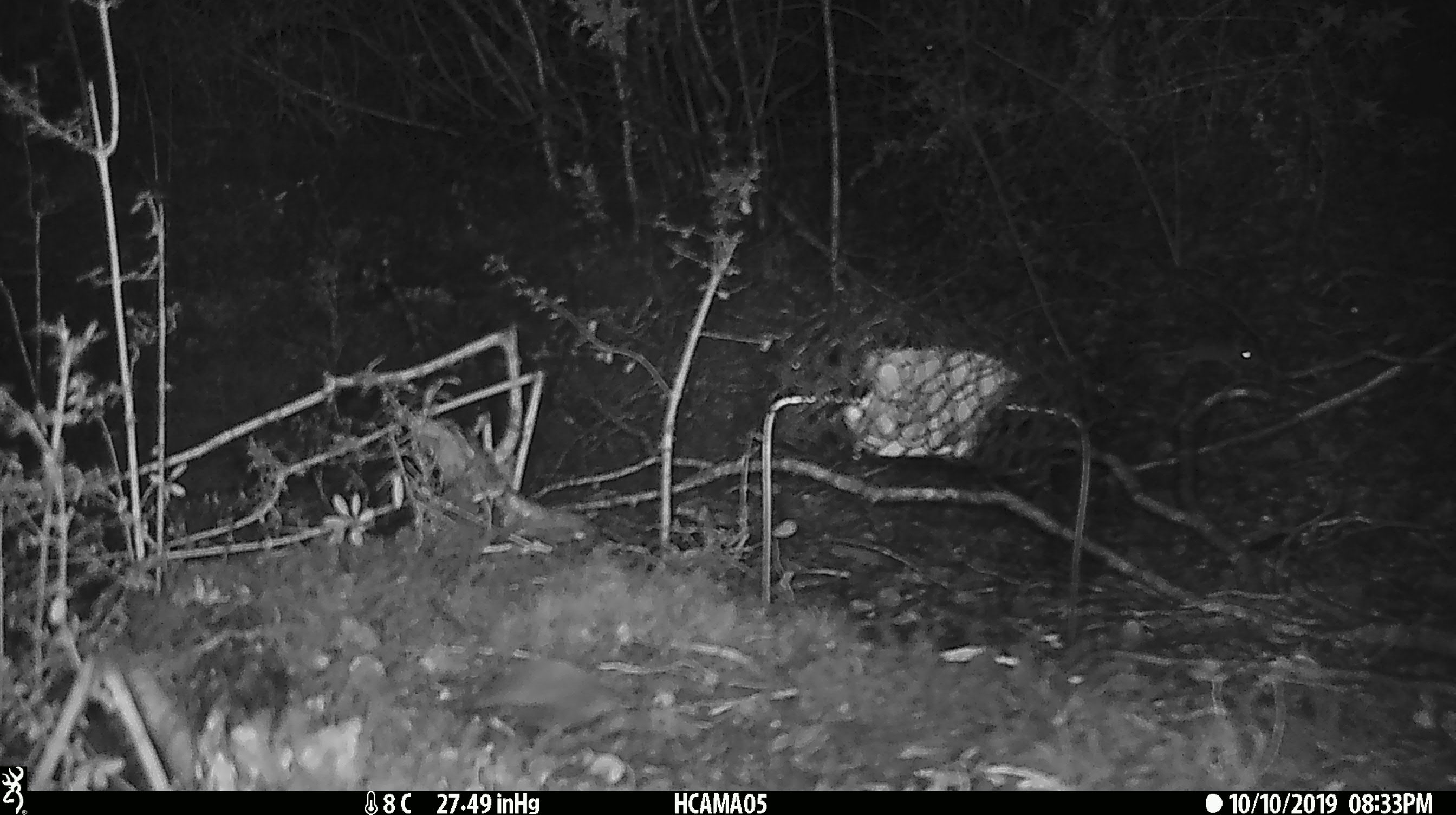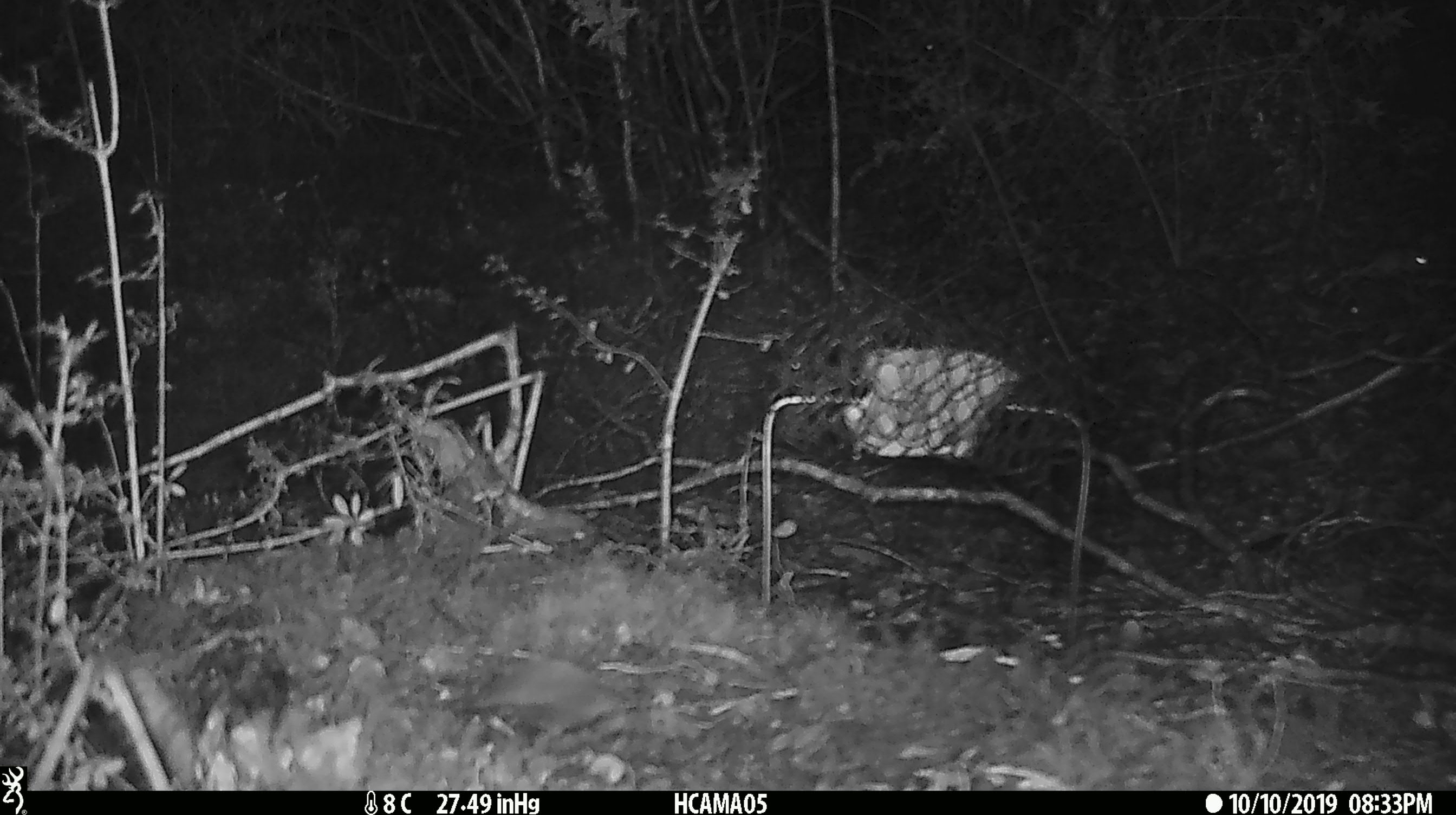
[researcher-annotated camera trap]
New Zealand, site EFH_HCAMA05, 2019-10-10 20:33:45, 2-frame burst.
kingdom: Animalia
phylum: Chordata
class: Mammalia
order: Rodentia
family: Muridae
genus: Mus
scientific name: Mus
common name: mouse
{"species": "mouse (Mus)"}